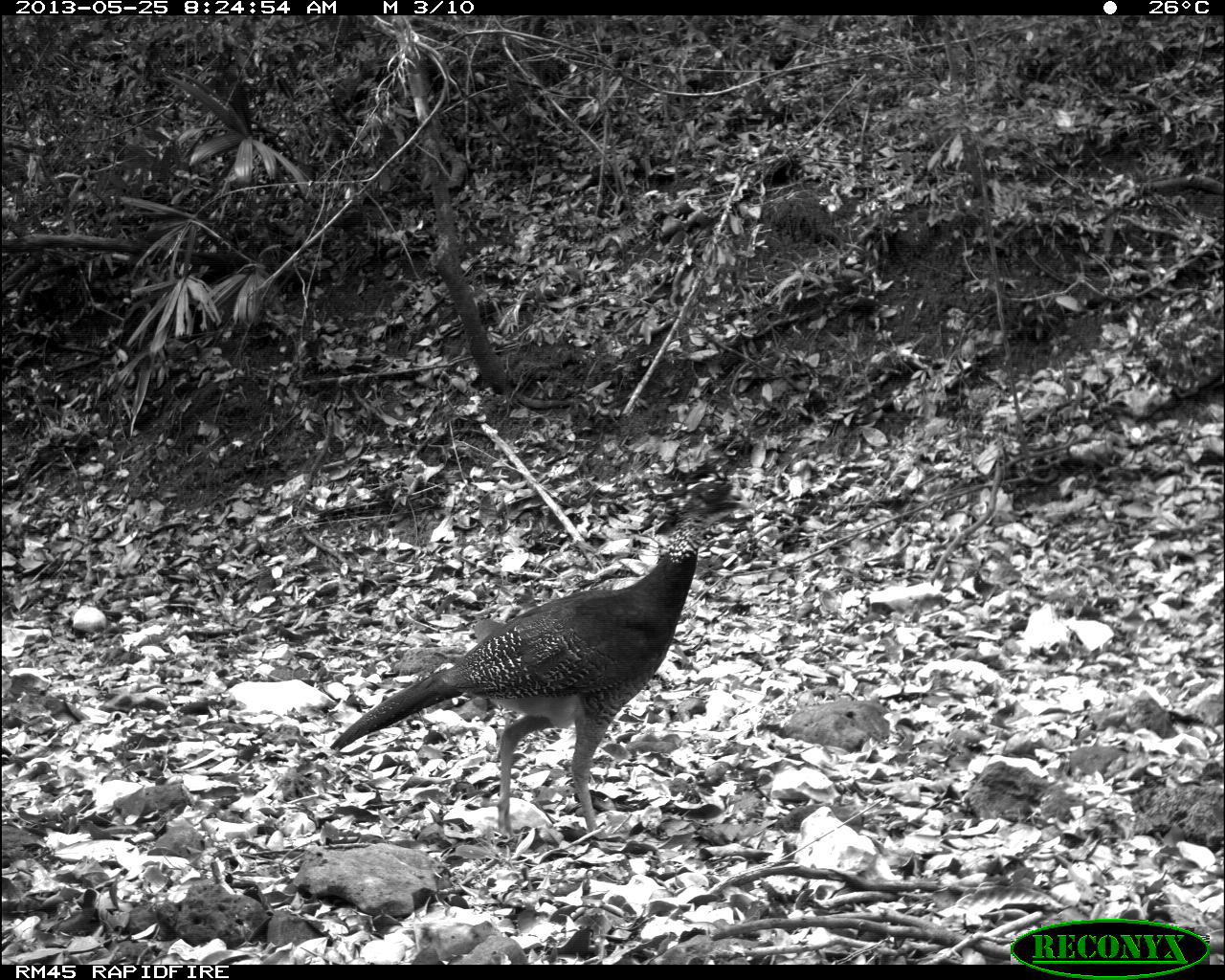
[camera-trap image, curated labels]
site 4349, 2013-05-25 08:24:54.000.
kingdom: Animalia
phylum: Chordata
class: Aves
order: Galliformes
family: Cracidae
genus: Crax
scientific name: Crax rubra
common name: great curassow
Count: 2.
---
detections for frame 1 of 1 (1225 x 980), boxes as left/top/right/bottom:
crax rubra: 329/476/757/838